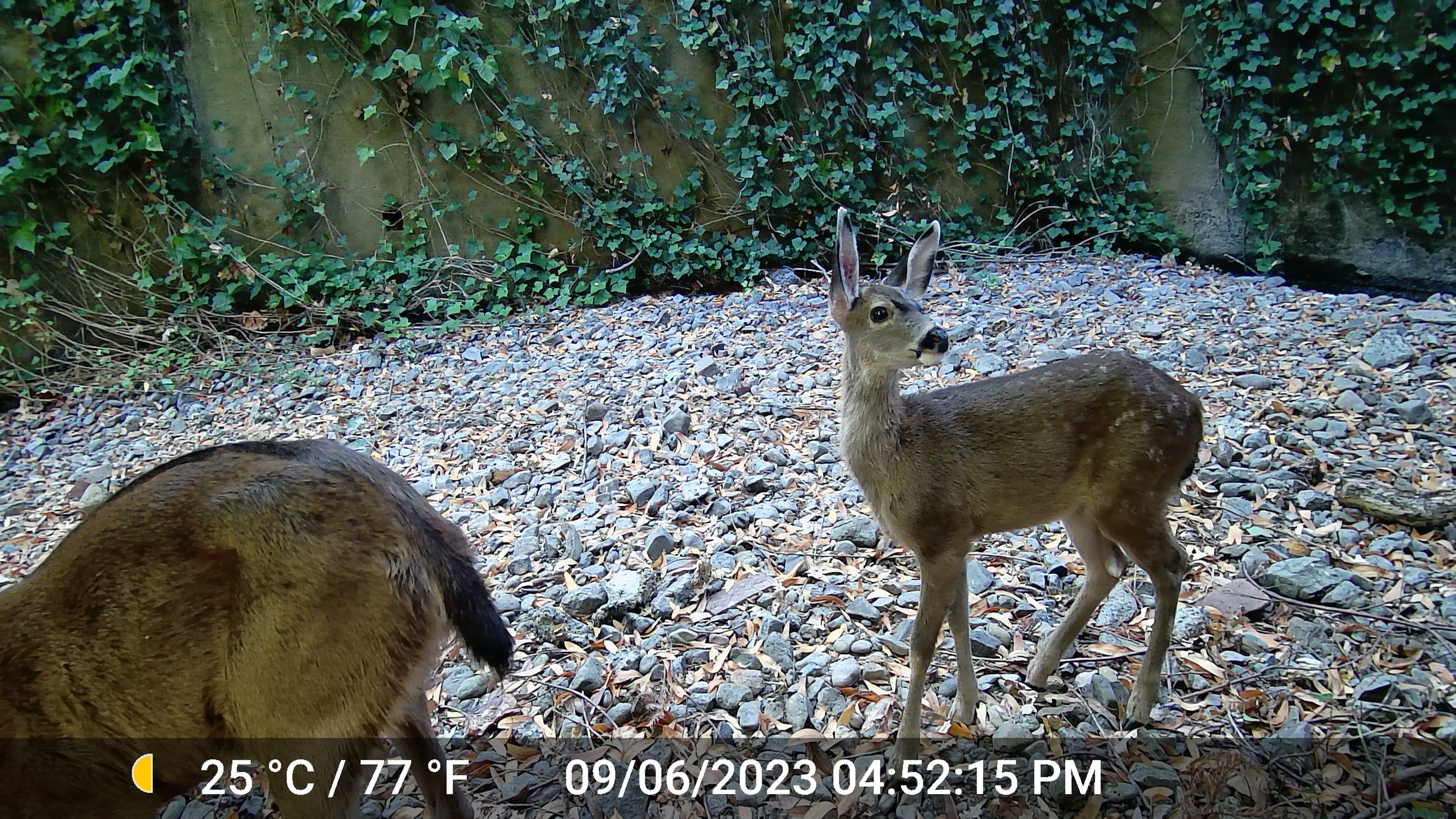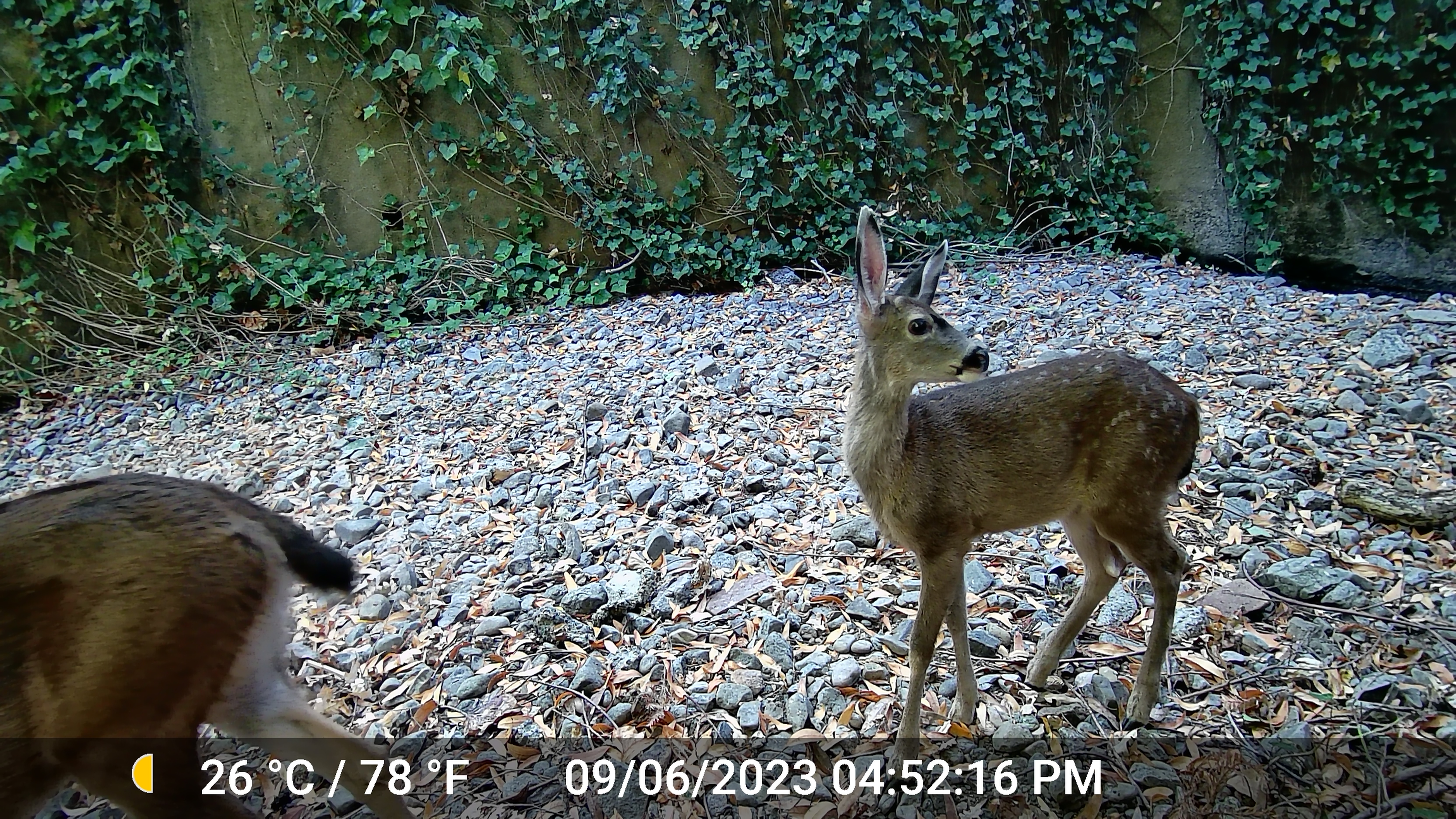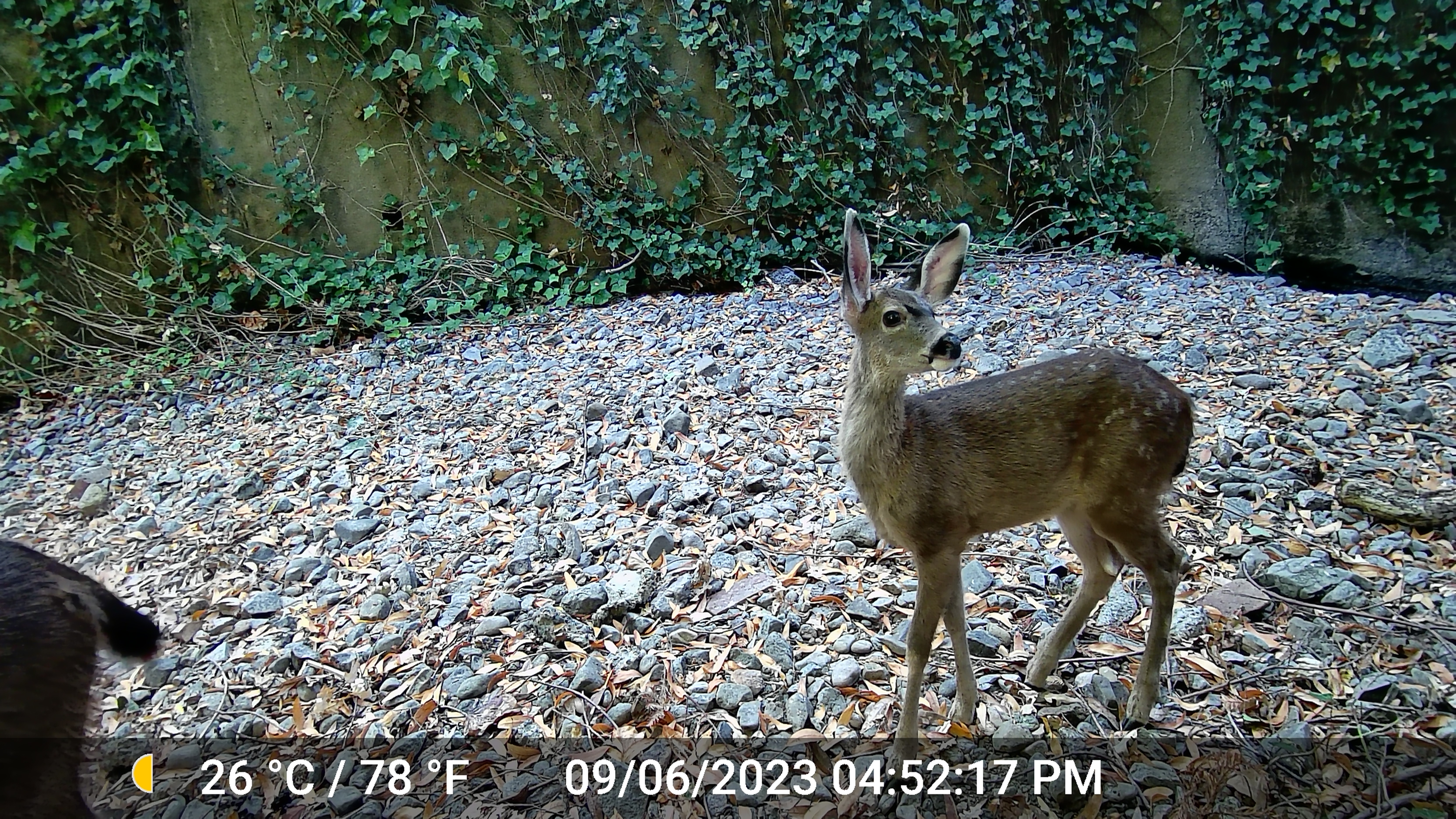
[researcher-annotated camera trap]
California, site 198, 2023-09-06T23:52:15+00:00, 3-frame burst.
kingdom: Animalia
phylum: Chordata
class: Mammalia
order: Artiodactyla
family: Cervidae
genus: Odocoileus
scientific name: Odocoileus hemionus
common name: mule deer